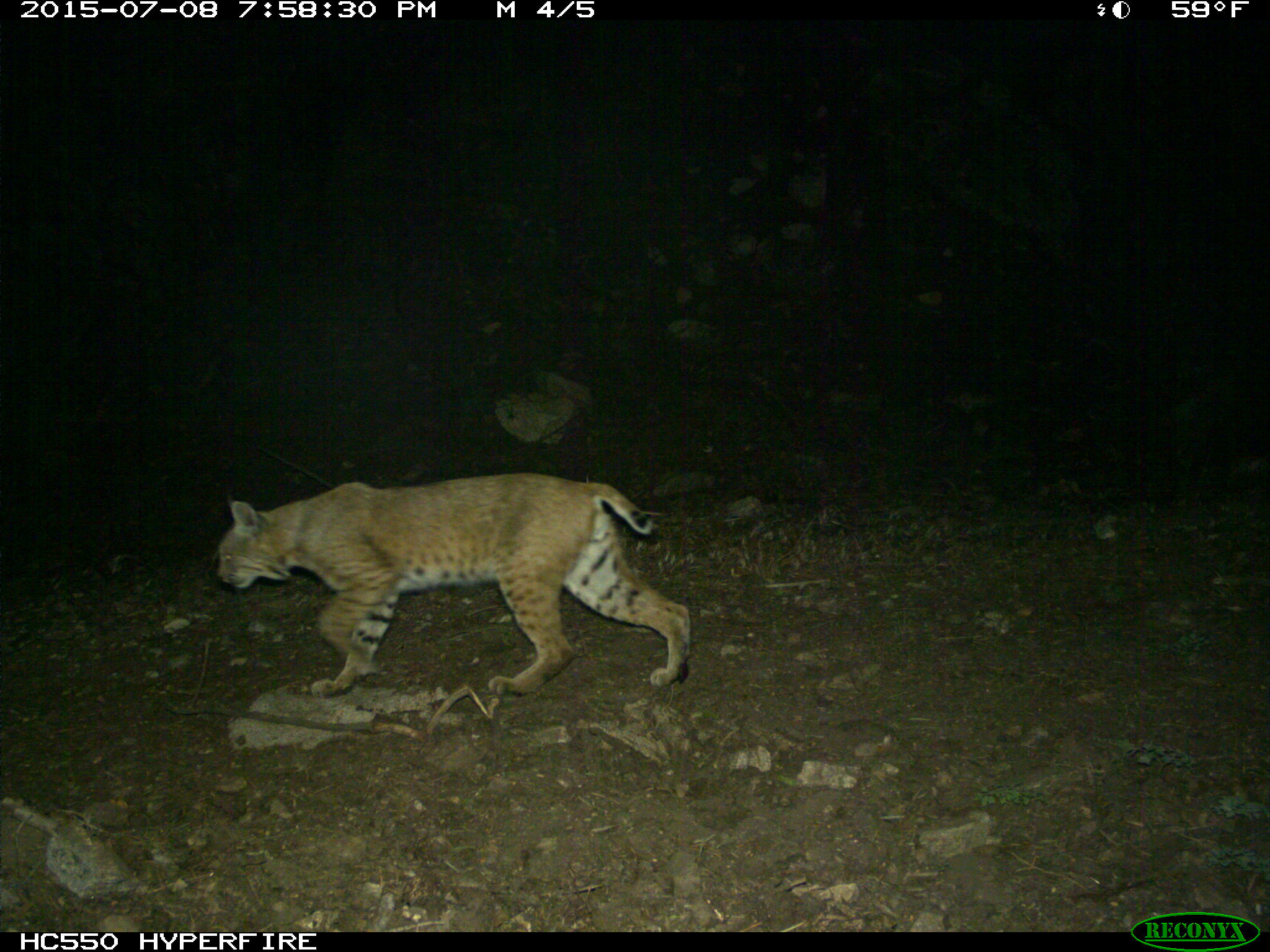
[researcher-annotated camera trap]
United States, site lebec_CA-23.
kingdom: Animalia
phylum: Chordata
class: Mammalia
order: Carnivora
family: Felidae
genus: Lynx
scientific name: Lynx rufus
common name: bobcat